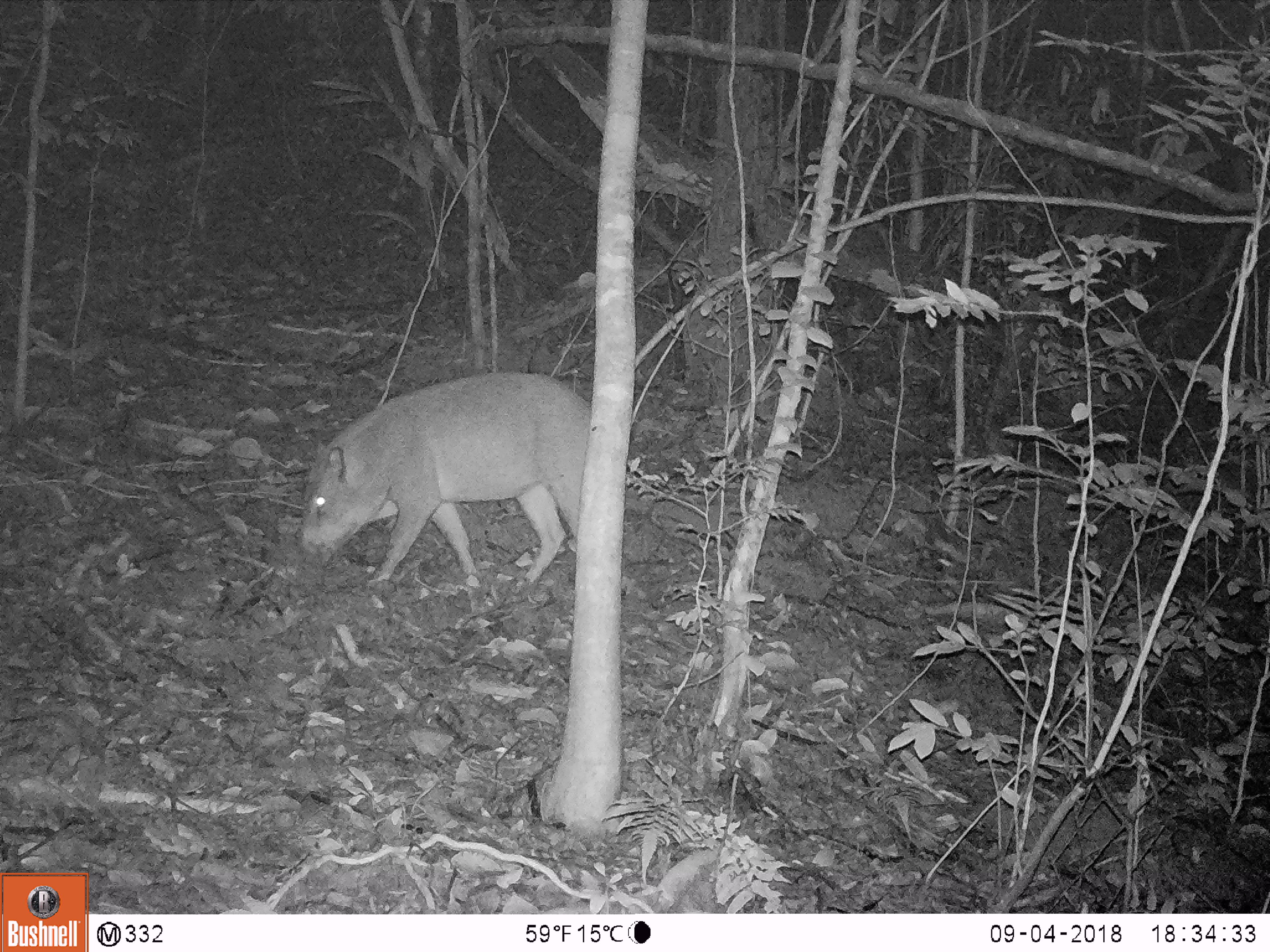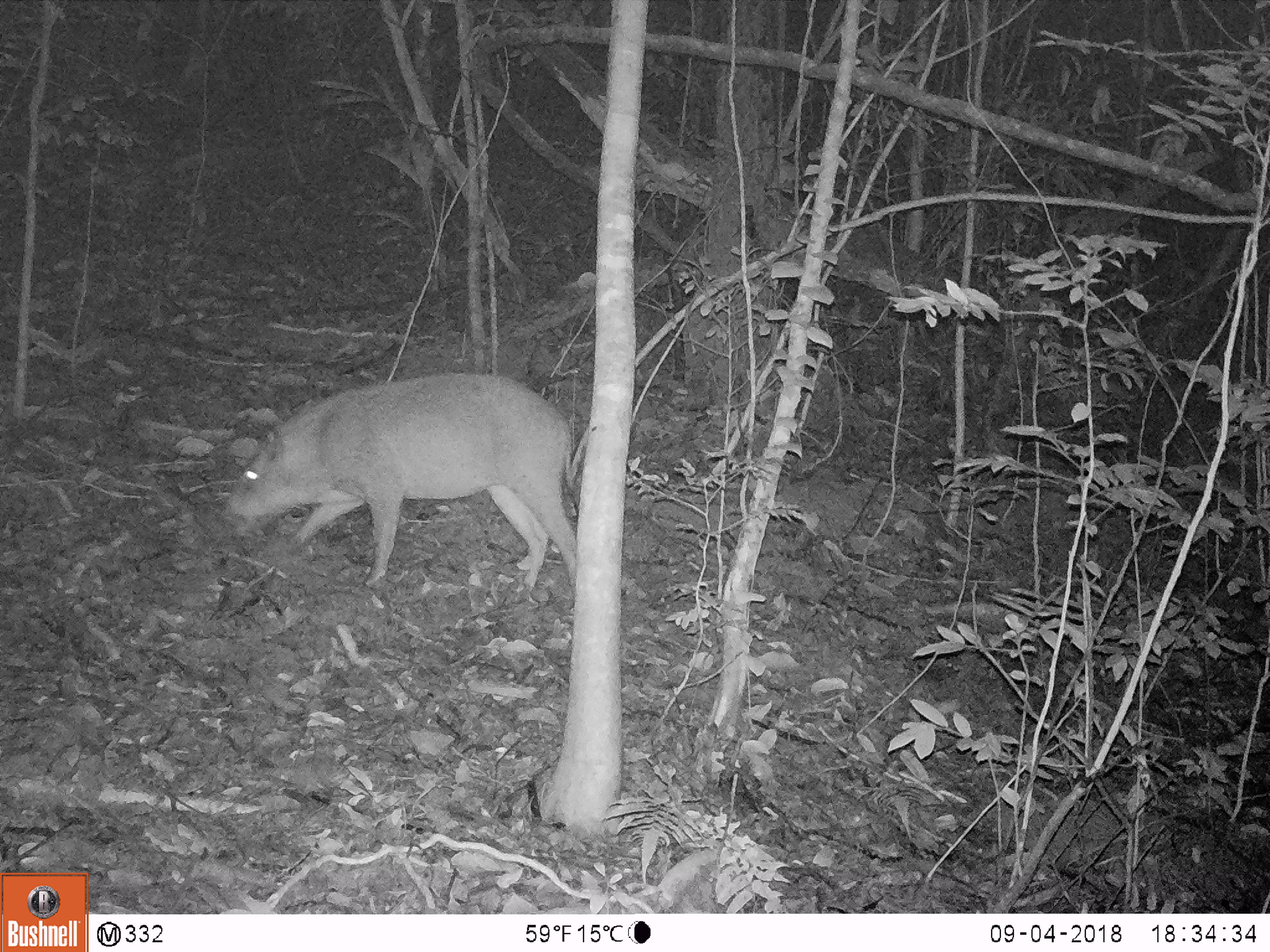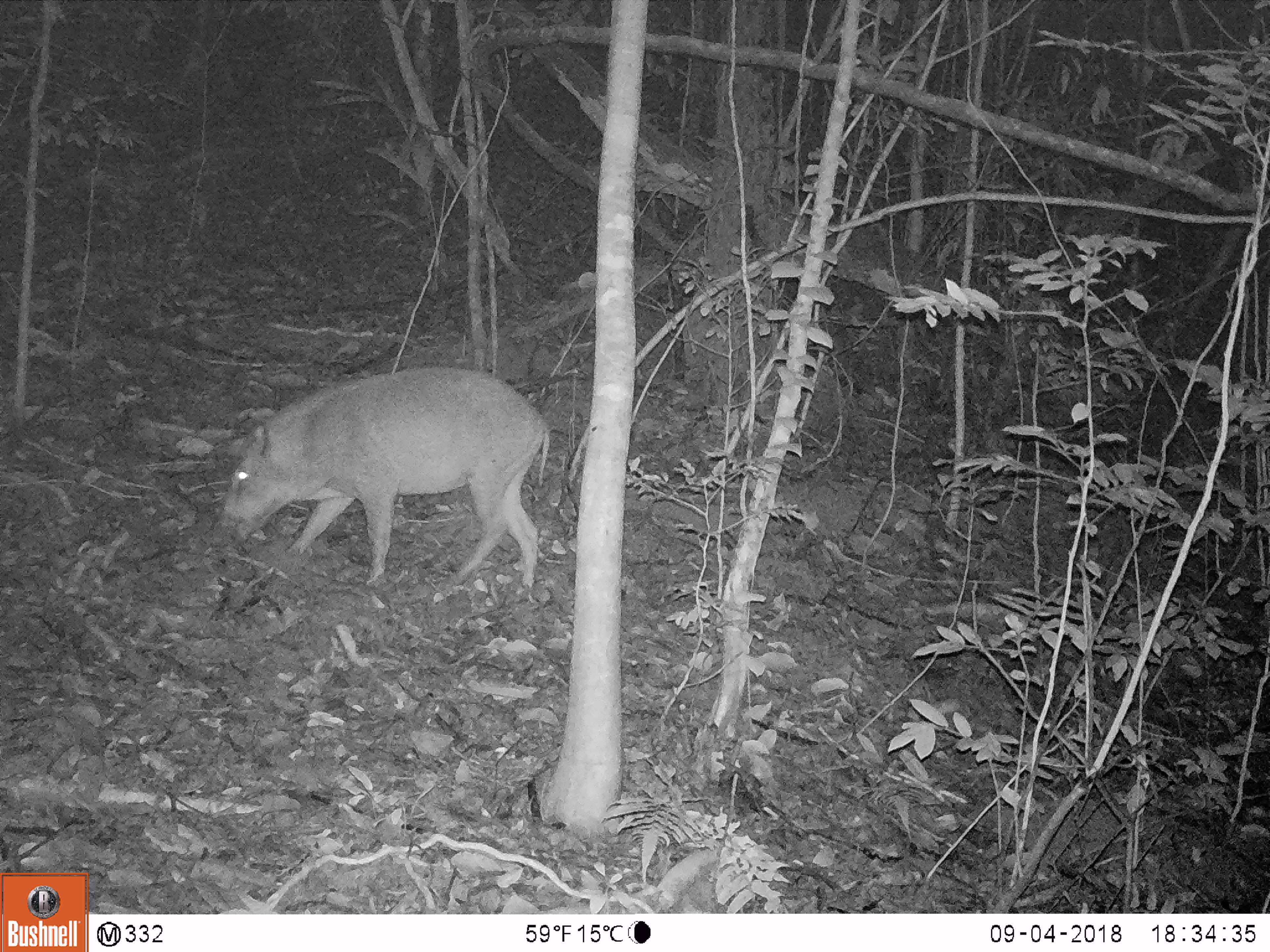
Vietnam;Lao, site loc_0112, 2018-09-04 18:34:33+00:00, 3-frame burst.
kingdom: Animalia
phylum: Chordata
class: Mammalia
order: Artiodactyla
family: Suidae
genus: Sus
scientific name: Sus scrofa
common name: eurasian wild pig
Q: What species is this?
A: Eurasian wild pig (Sus scrofa).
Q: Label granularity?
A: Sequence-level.